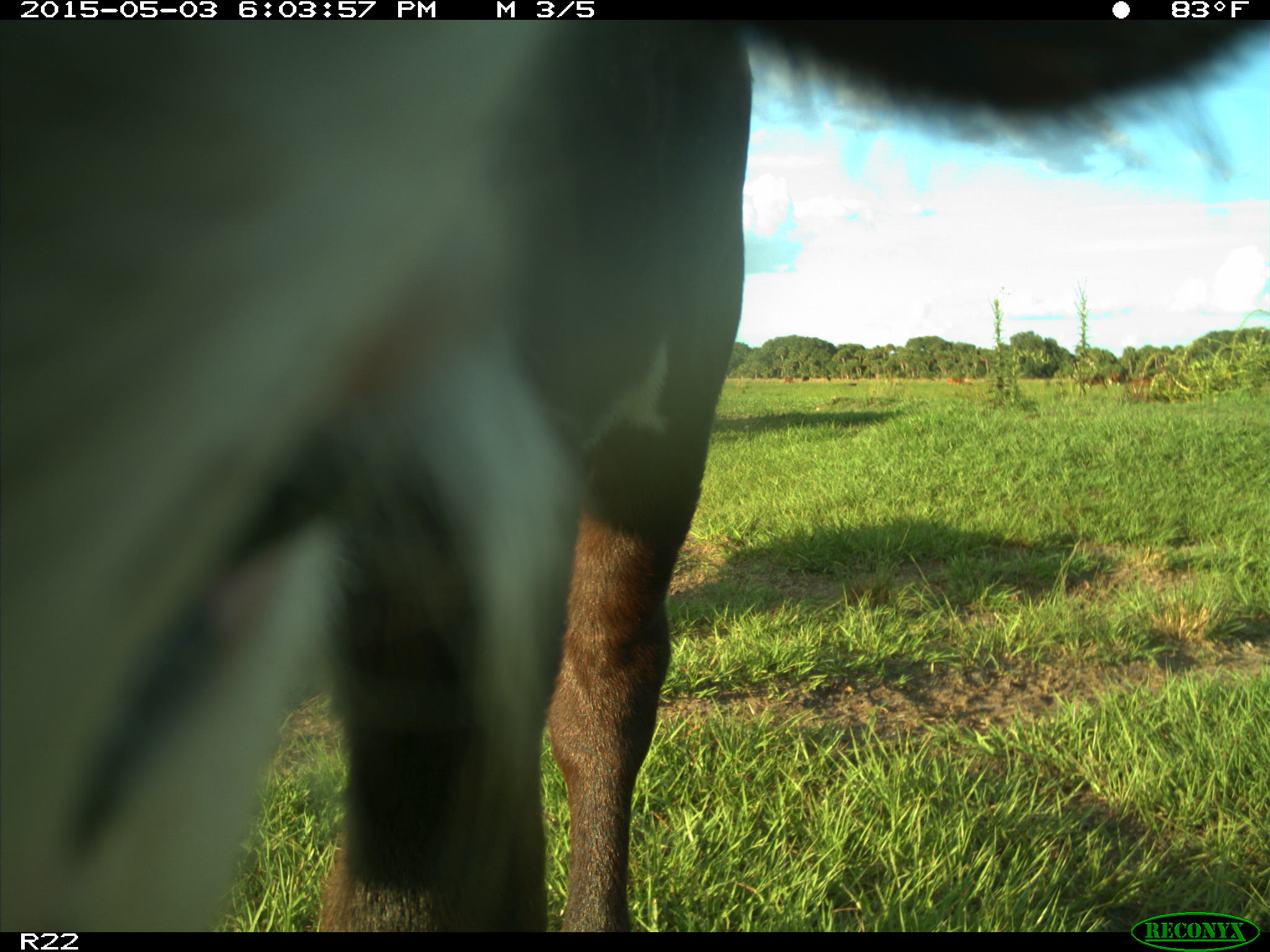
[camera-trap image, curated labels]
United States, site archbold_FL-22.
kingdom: Animalia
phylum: Chordata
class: Mammalia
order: Artiodactyla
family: Bovidae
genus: Bos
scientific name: Bos taurus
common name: domestic cow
Bos taurus (domestic cow).